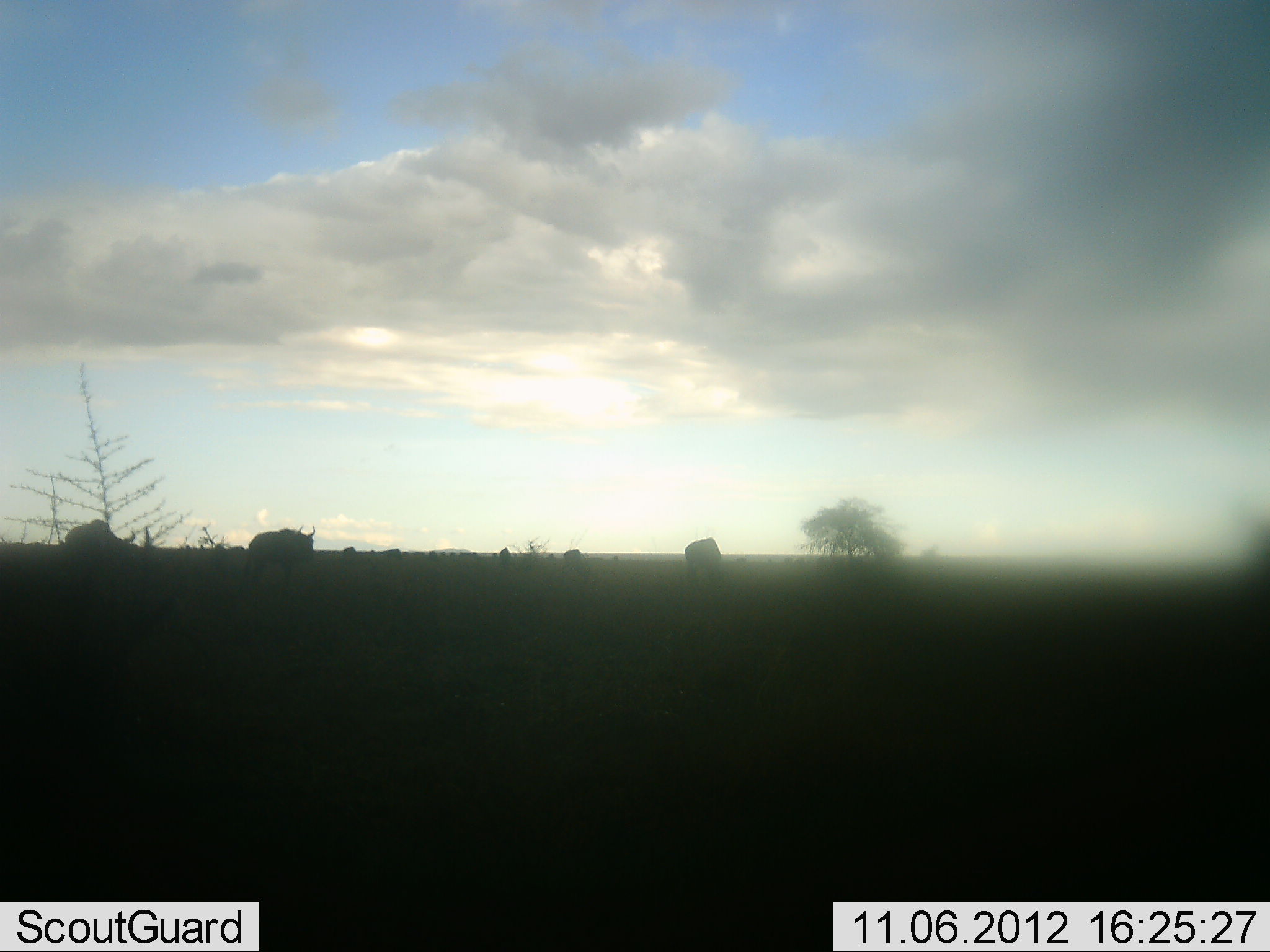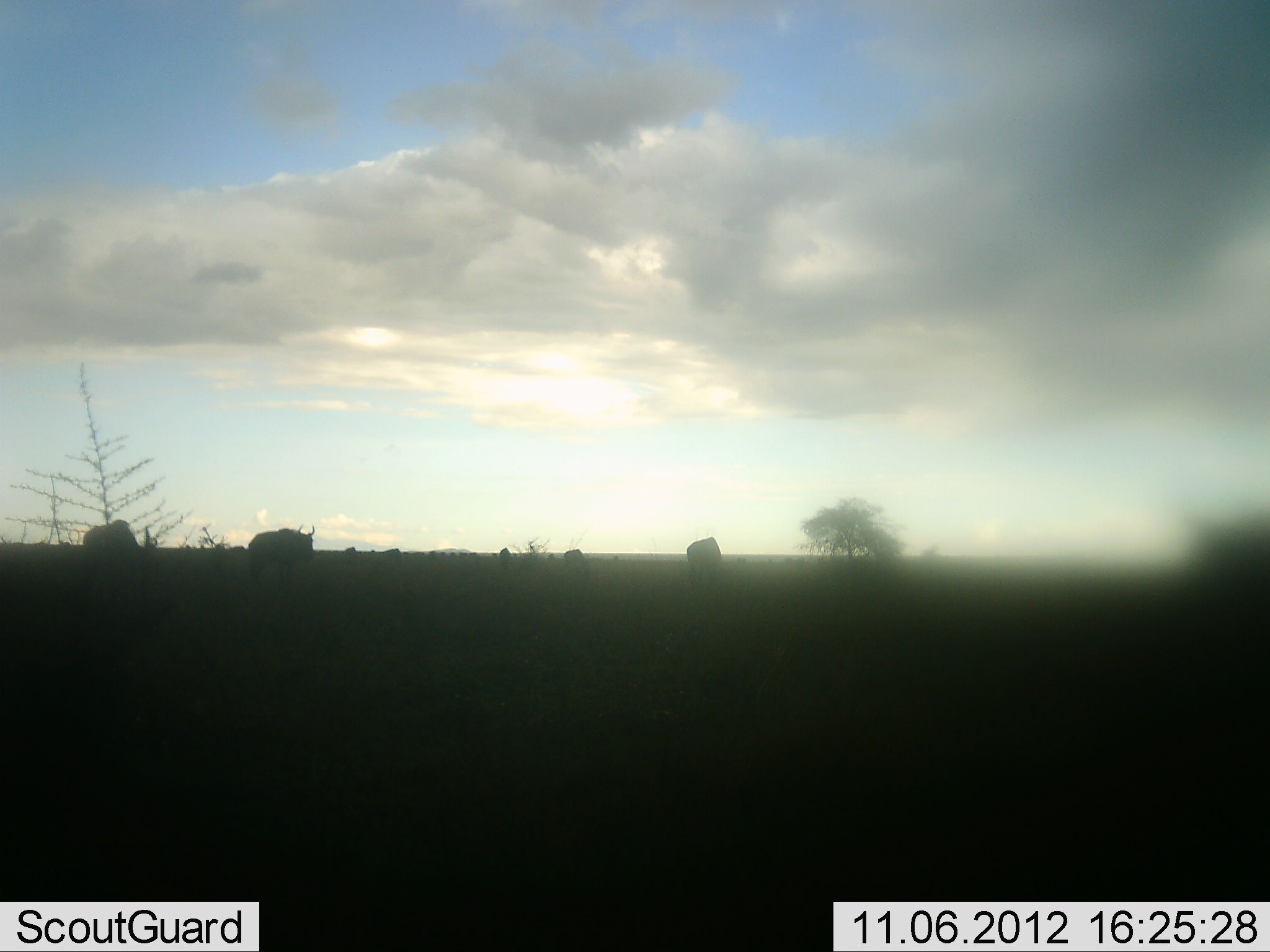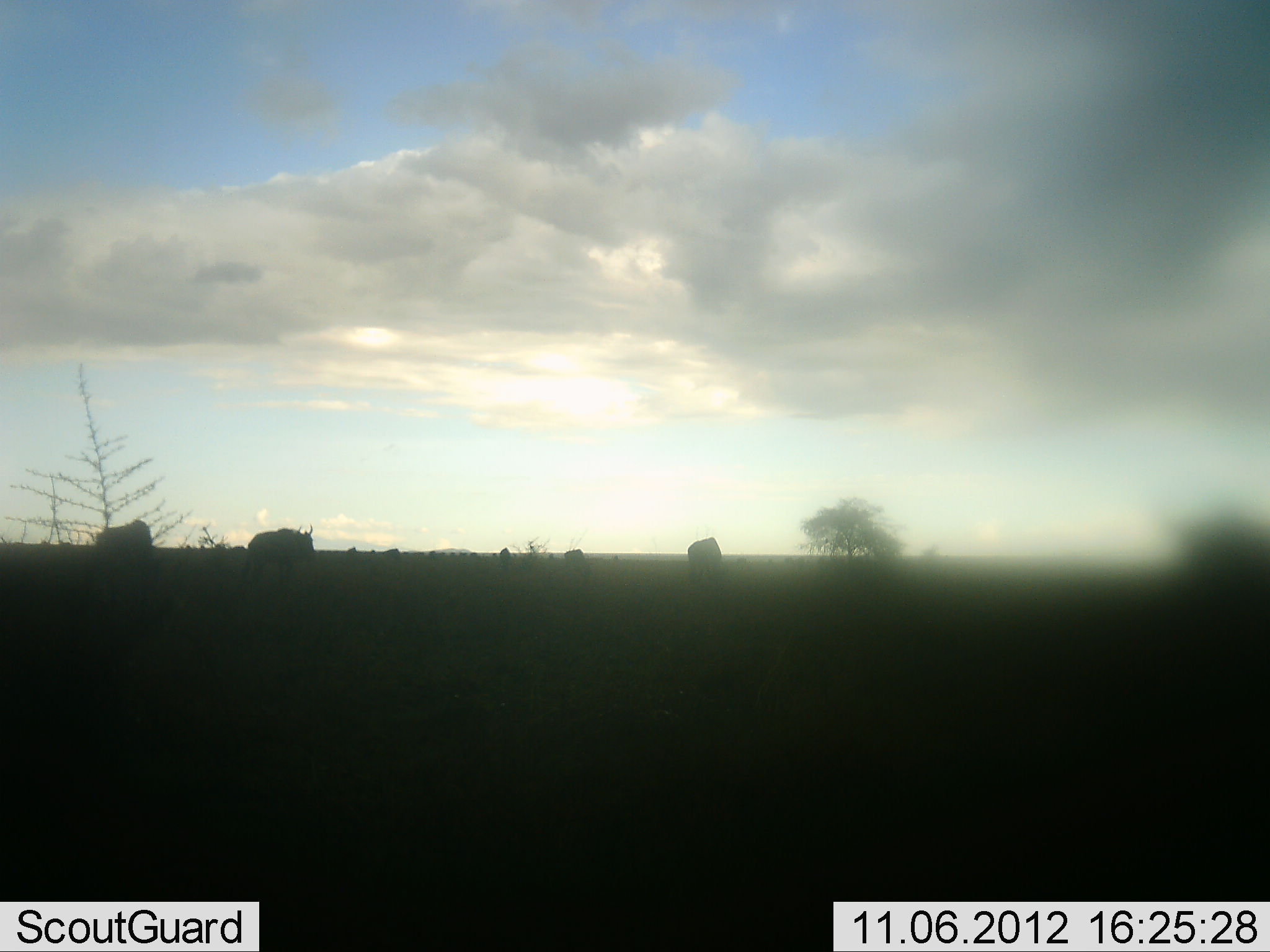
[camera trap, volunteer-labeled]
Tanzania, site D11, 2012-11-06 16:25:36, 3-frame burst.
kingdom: Animalia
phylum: Chordata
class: Mammalia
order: Artiodactyla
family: Bovidae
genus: Connochaetes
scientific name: Connochaetes taurinus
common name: blue wildebeest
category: wildebeest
Wildebeest (blue wildebeest) (Connochaetes taurinus), count 6. Behavior (volunteer vote fractions): standing 30%, resting 0%, moving 70%, interacting 0%. Young present (vote fraction): 0%. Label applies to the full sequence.